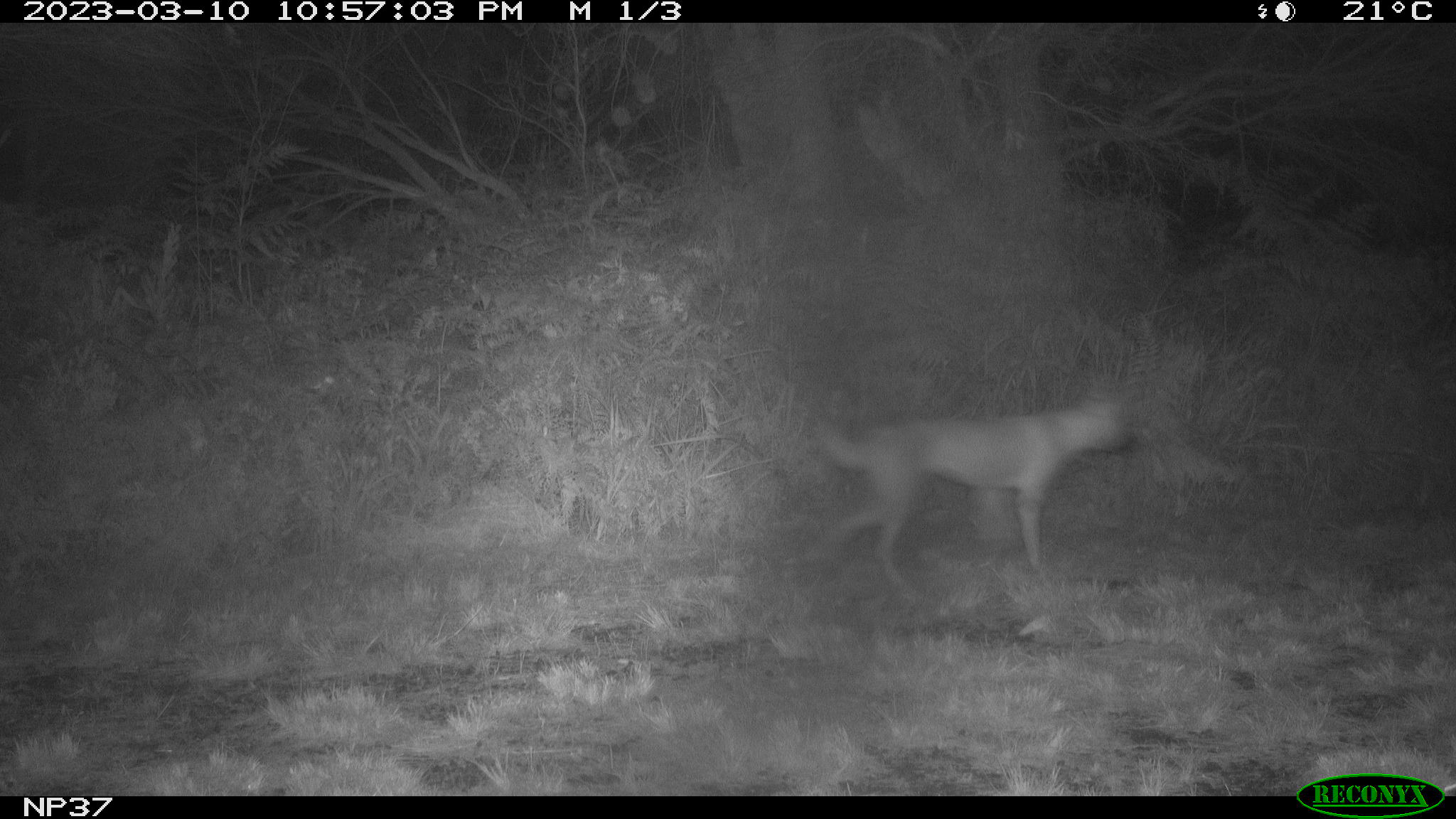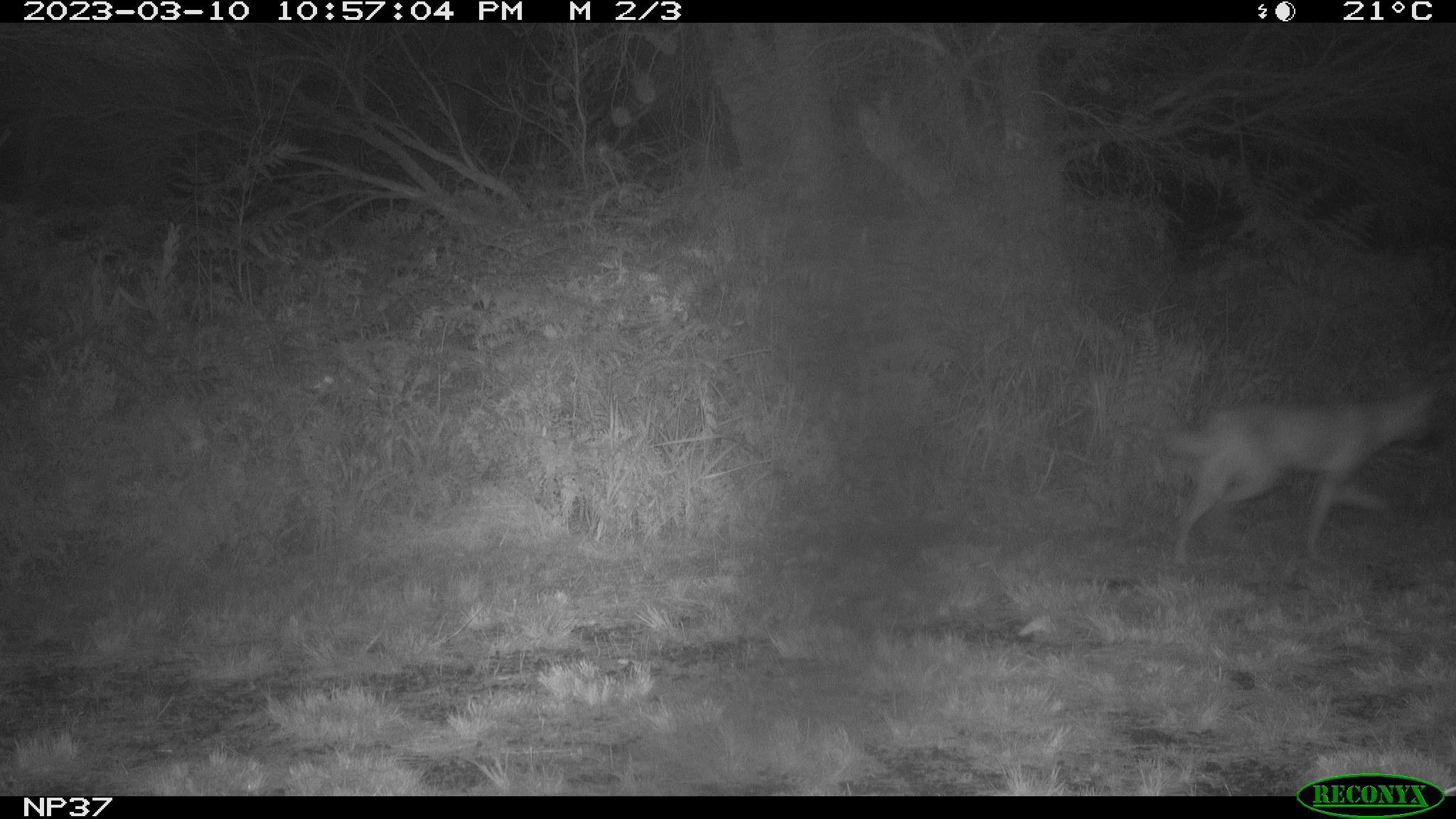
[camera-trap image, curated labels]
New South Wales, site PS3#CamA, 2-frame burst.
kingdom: Animalia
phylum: Chordata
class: Mammalia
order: Carnivora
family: Canidae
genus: Canis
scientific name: Canis familiaris dingo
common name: dingo